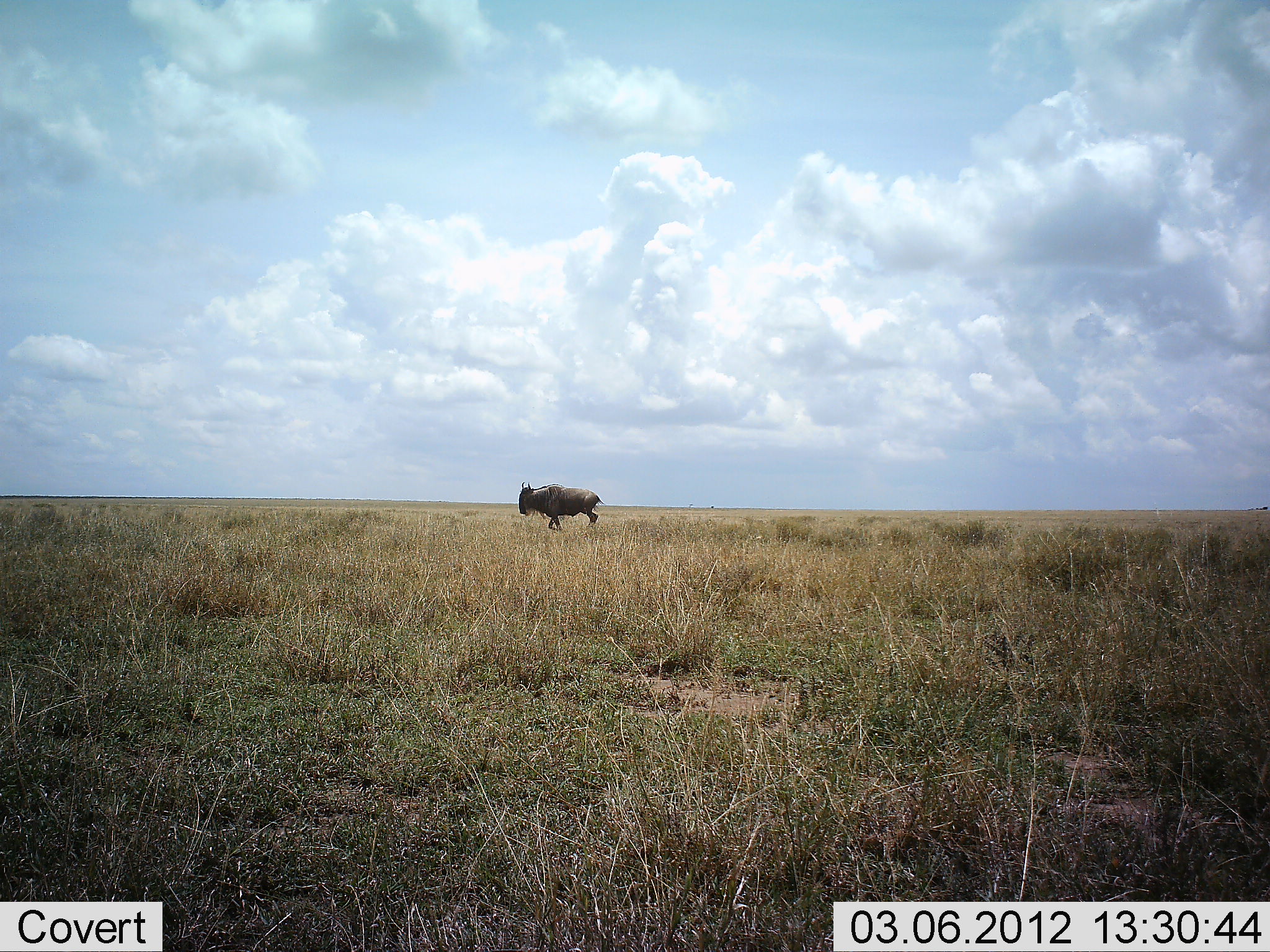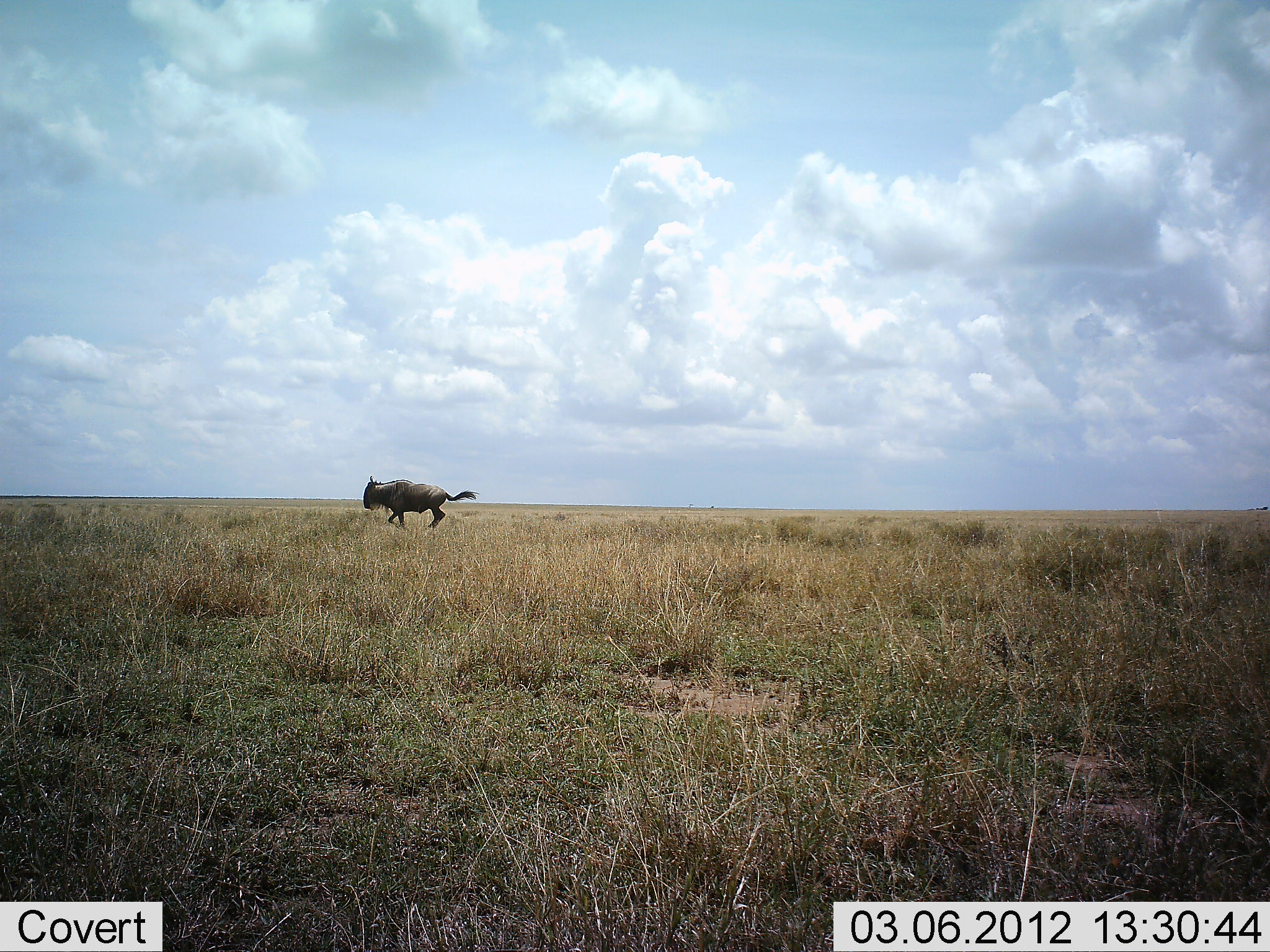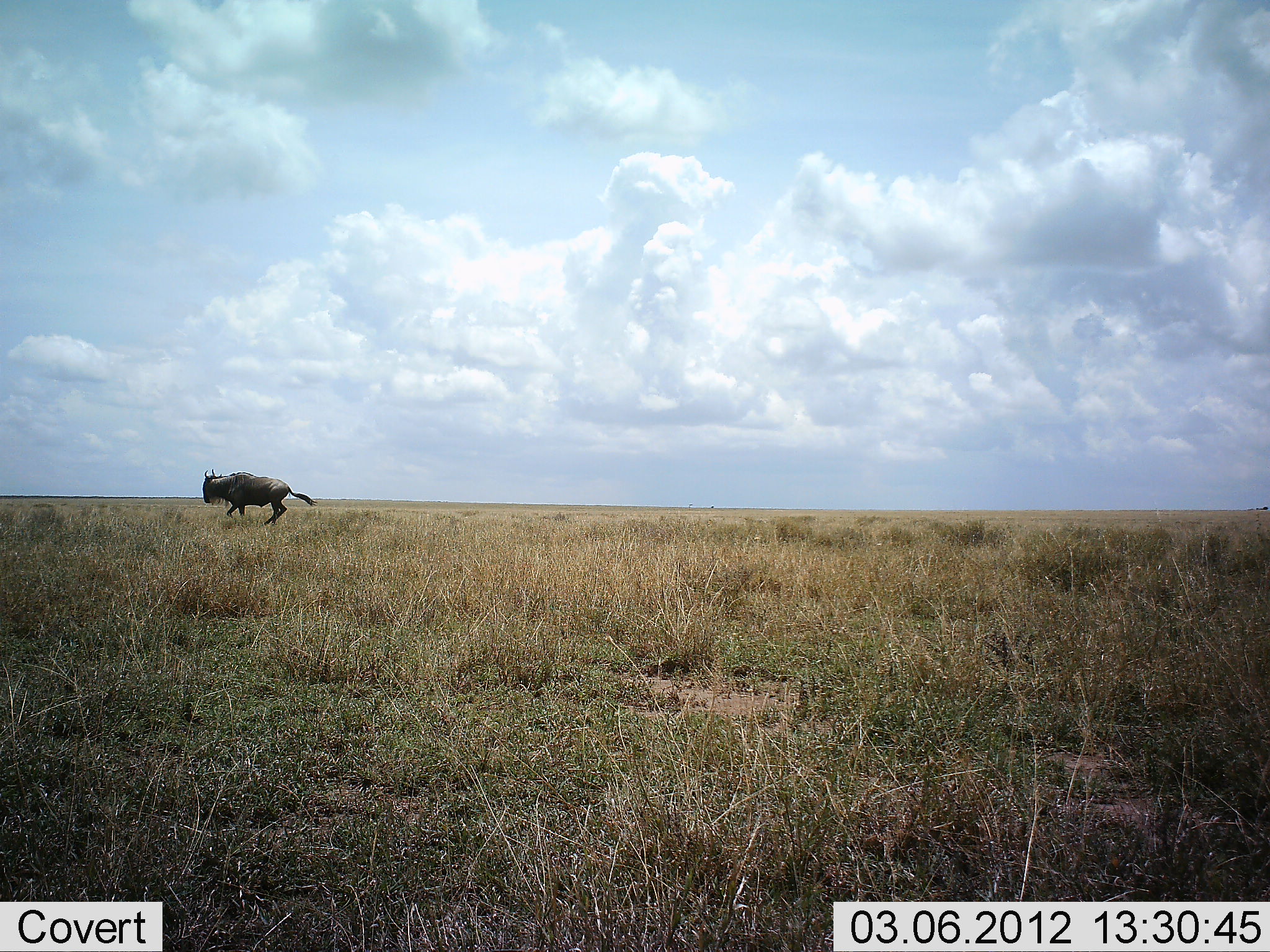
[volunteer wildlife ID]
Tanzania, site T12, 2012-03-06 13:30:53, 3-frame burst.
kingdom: Animalia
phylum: Chordata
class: Mammalia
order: Artiodactyla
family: Bovidae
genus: Connochaetes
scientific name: Connochaetes taurinus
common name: blue wildebeest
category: wildebeest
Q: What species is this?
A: Wildebeest (blue wildebeest) (Connochaetes taurinus).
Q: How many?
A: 1.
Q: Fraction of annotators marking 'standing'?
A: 0%.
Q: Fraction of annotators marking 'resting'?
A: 0%.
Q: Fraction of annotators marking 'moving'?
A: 100%.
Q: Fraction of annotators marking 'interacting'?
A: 0%.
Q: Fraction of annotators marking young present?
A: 0%.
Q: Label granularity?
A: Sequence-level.